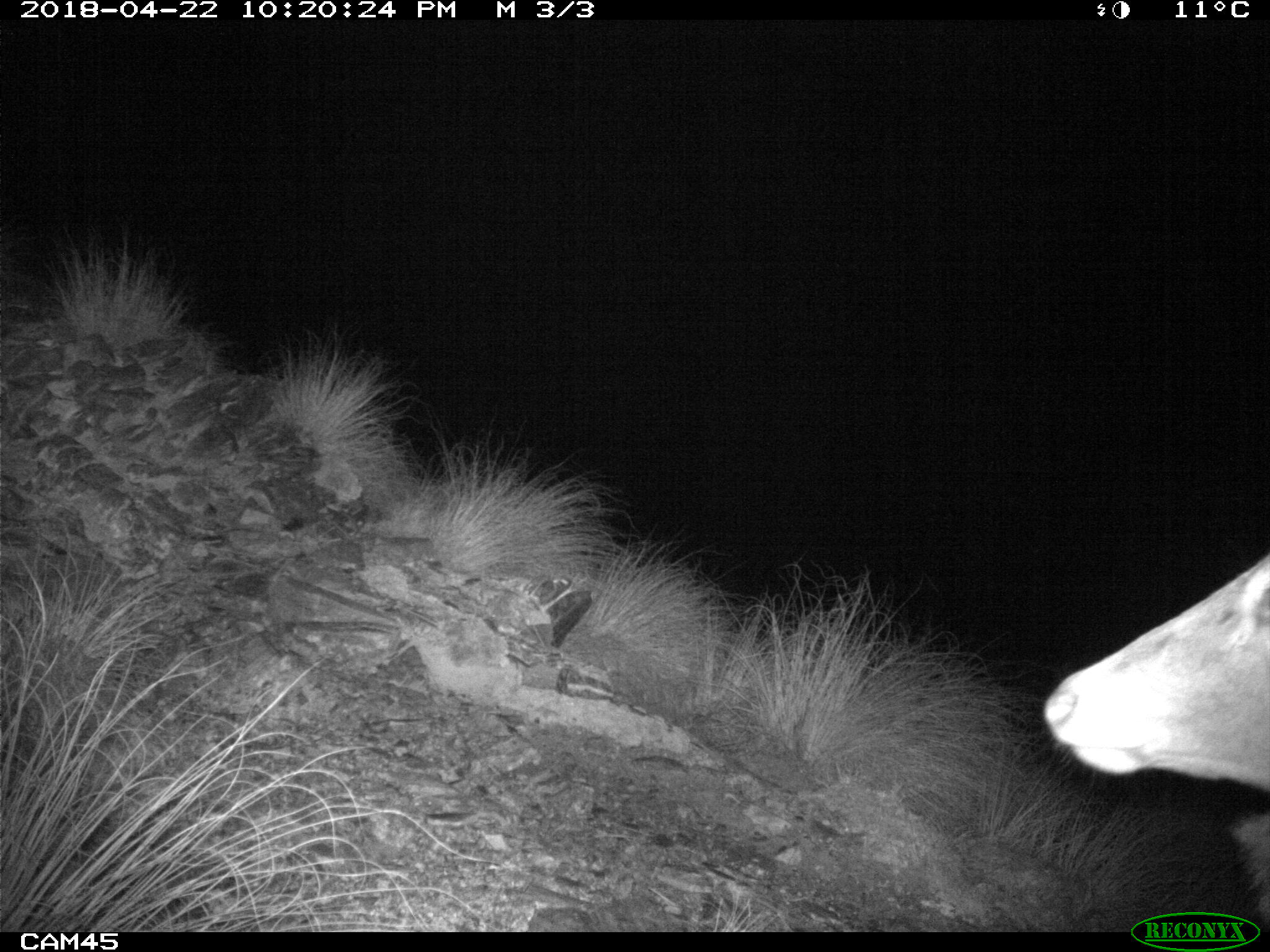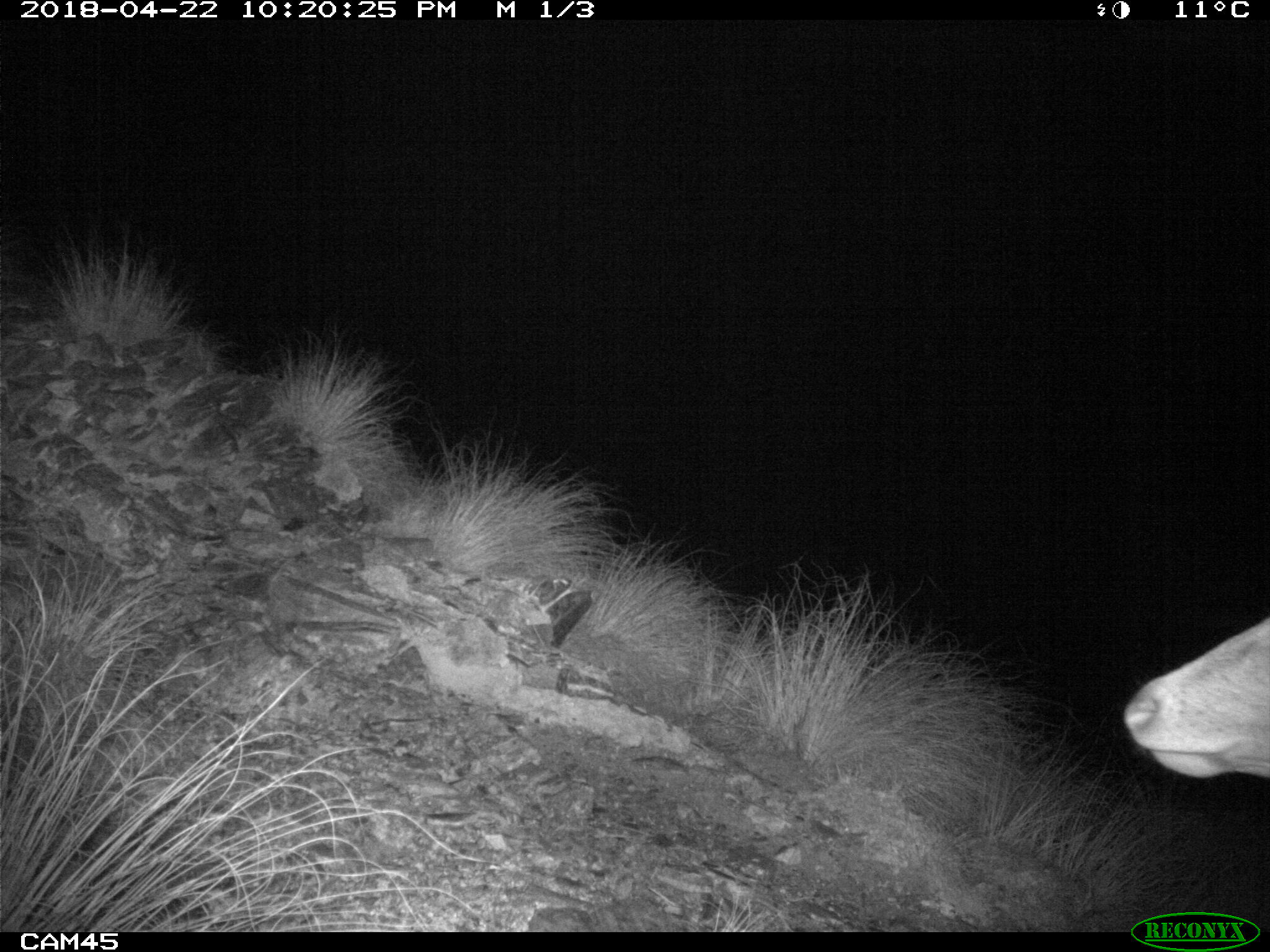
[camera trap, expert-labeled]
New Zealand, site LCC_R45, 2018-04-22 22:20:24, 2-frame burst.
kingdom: Animalia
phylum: Chordata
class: Mammalia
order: Artiodactyla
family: Cervidae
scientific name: Cervidae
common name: deer